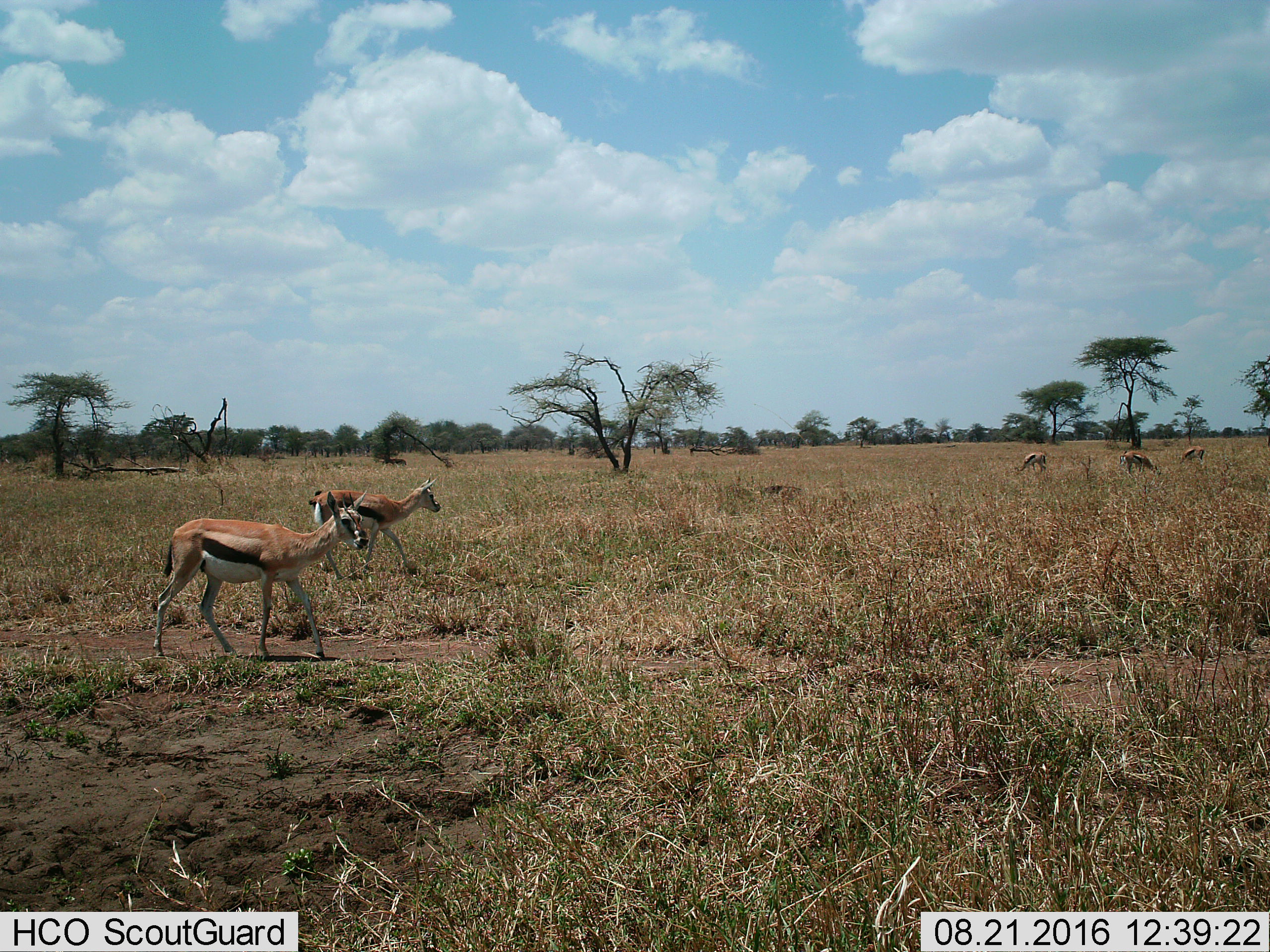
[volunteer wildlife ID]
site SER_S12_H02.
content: unidentified animal